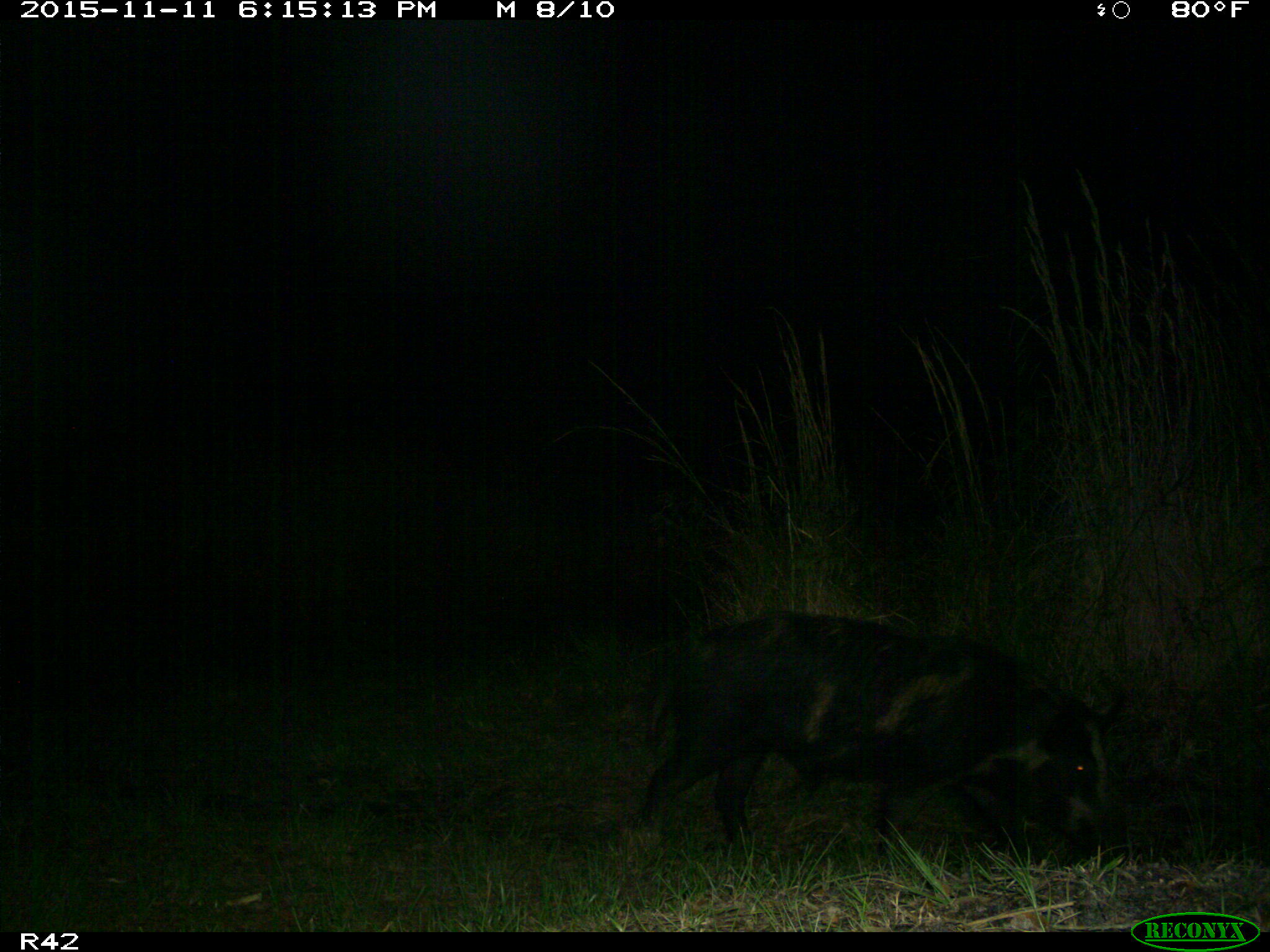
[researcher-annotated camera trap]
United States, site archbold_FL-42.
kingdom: Animalia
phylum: Chordata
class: Mammalia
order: Artiodactyla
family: Suidae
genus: Sus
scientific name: Sus scrofa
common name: wild boar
Sus scrofa (wild boar).